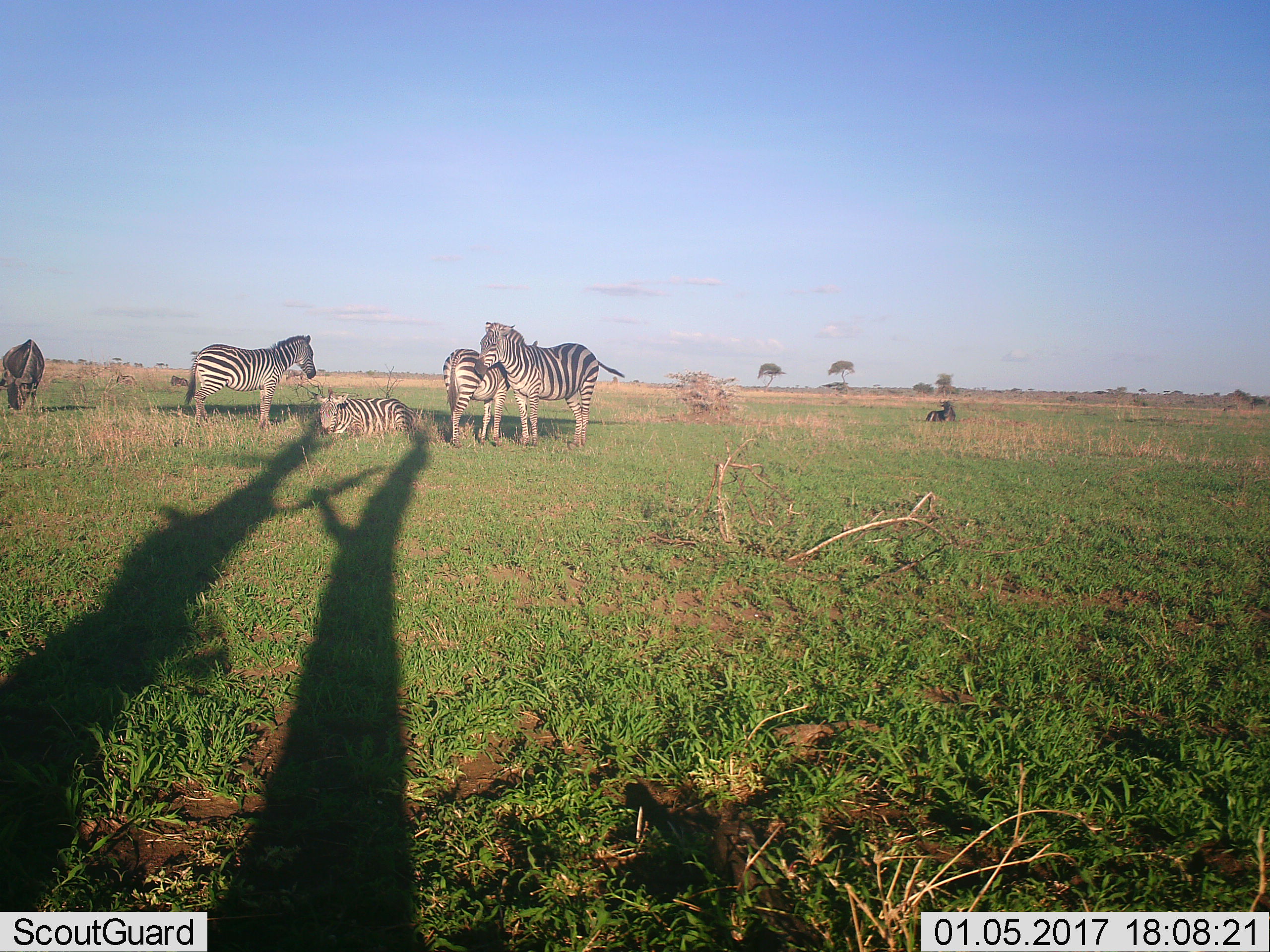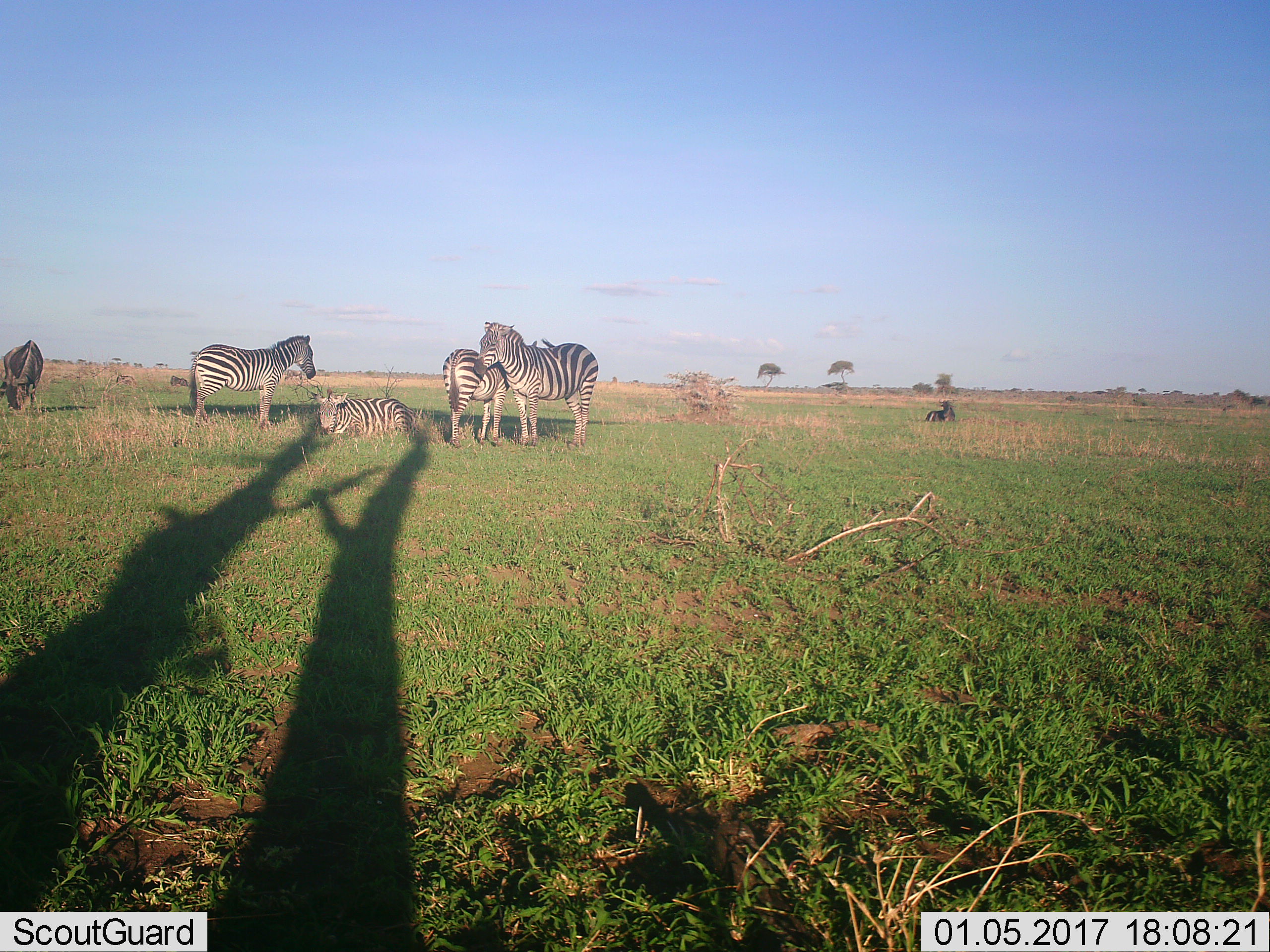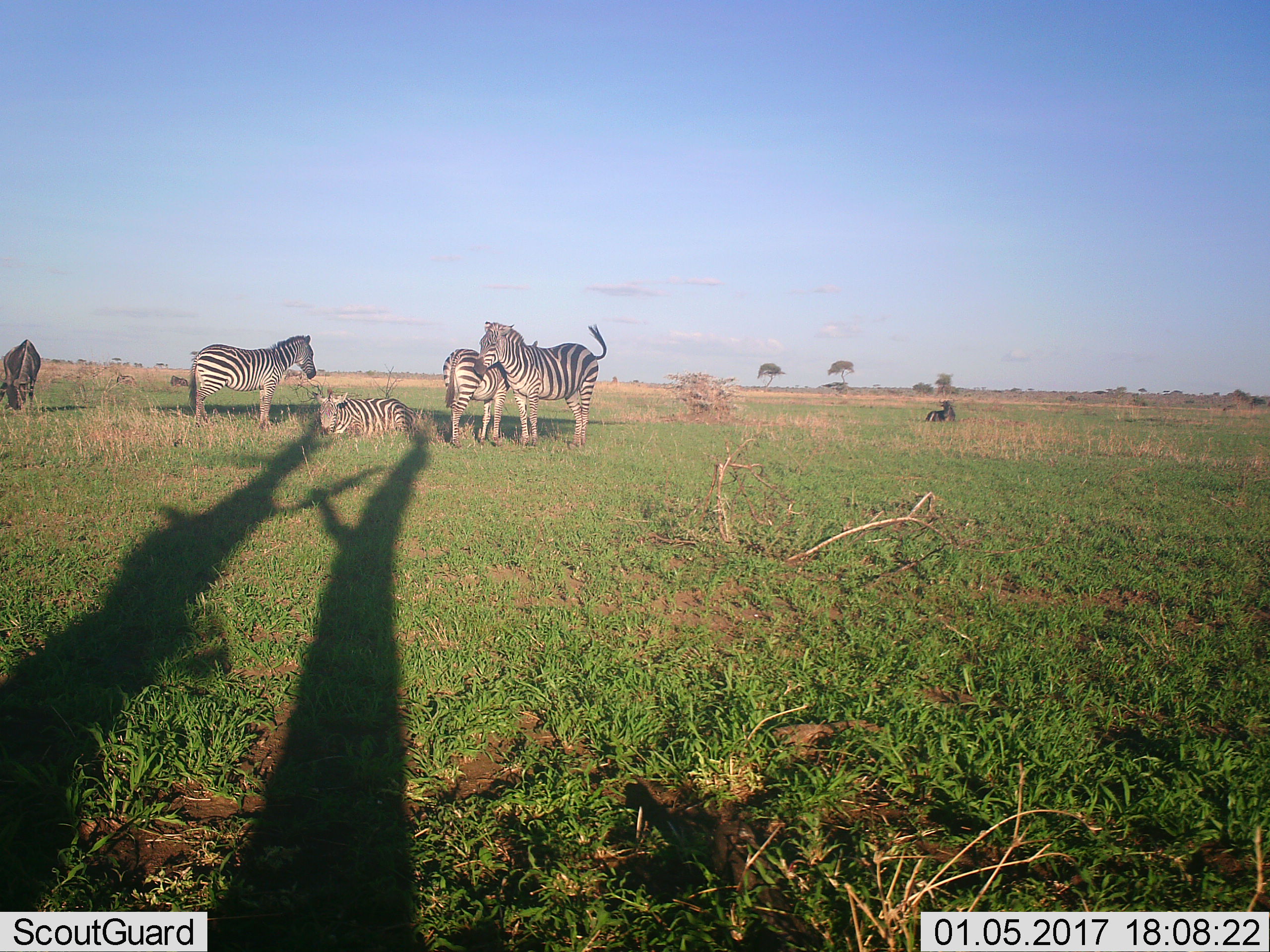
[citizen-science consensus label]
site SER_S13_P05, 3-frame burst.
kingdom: Animalia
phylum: Chordata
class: Mammalia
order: Artiodactyla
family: Bovidae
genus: Connochaetes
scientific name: Connochaetes taurinus taurinus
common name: blue wildebeest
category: wildebeestblue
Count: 4.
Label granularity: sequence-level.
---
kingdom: Animalia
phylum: Chordata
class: Mammalia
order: Perissodactyla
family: Equidae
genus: Equus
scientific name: Equus quagga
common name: plains zebra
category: zebraplains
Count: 4.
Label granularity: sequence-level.